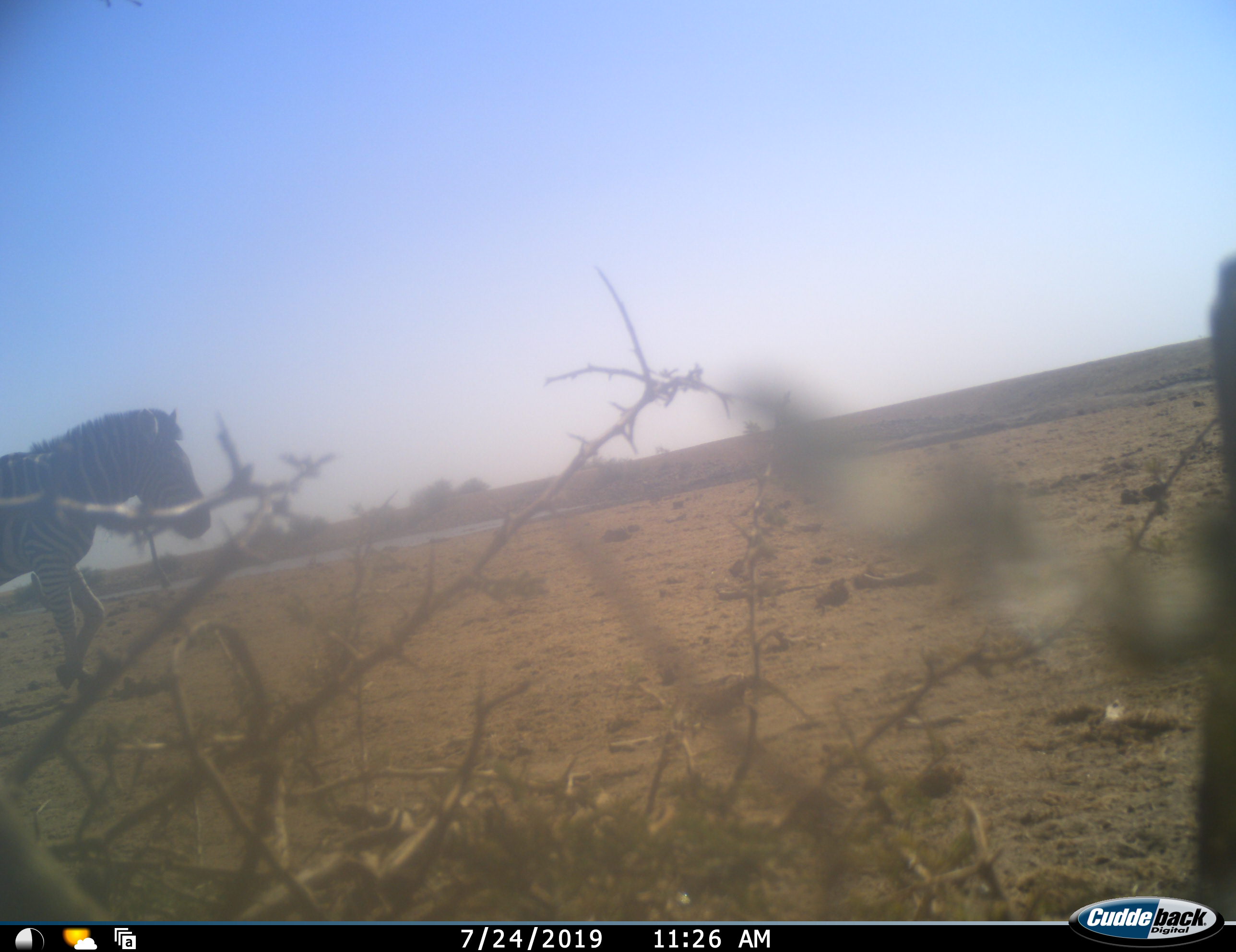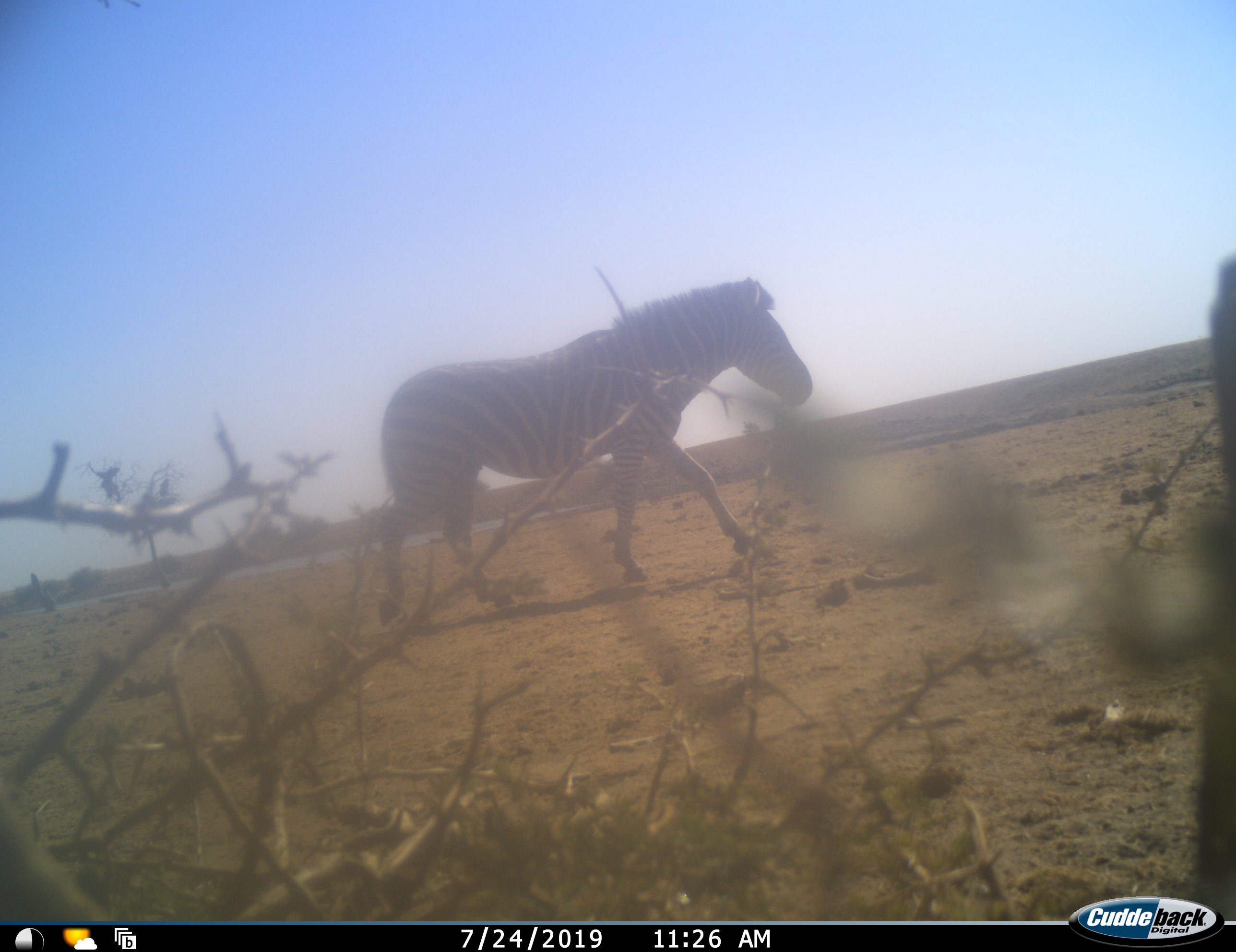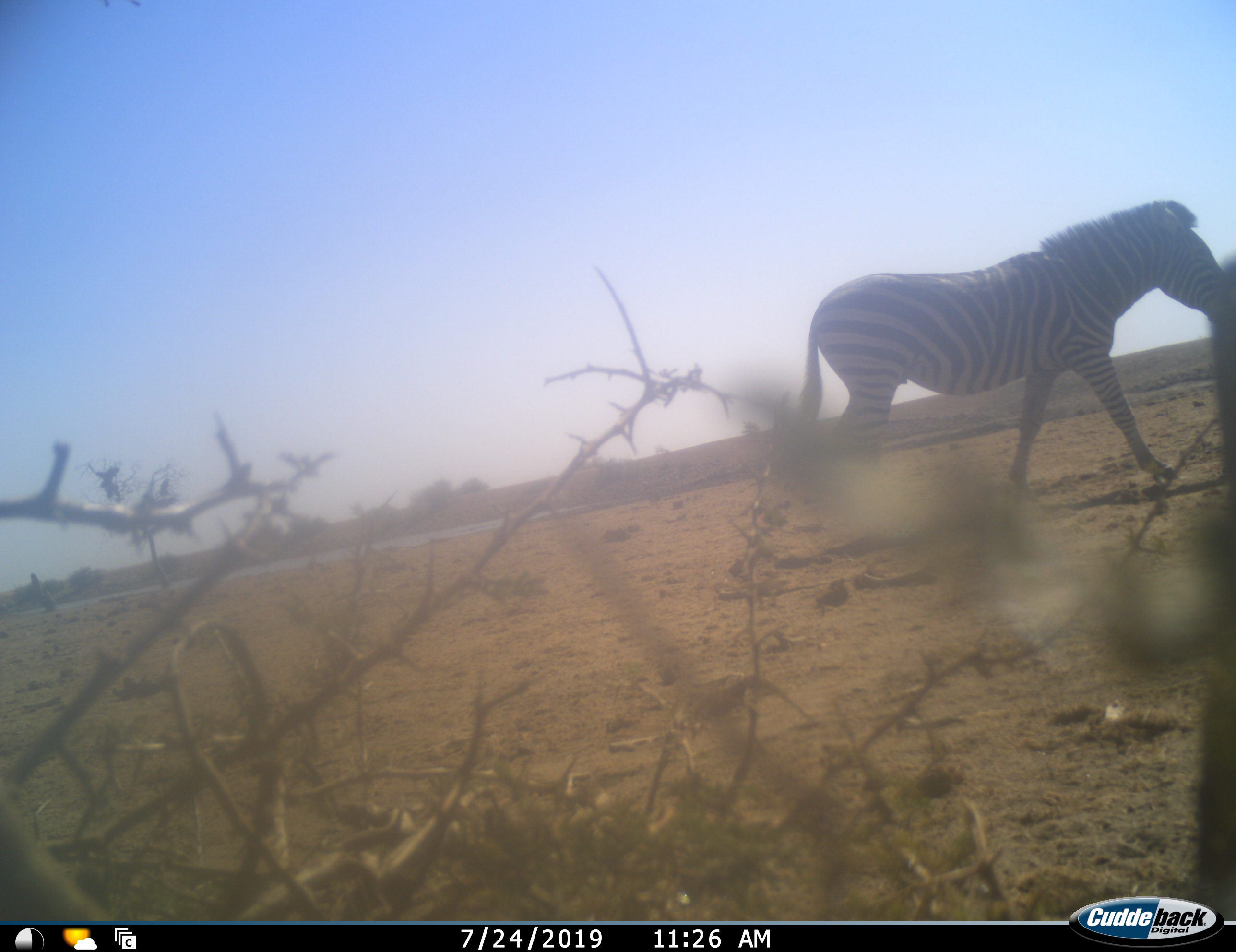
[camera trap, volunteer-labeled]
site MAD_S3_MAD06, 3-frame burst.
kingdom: Animalia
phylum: Chordata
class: Mammalia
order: Perissodactyla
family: Equidae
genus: Equus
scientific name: Equus quagga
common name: plains zebra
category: zebraplains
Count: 1.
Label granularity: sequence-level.